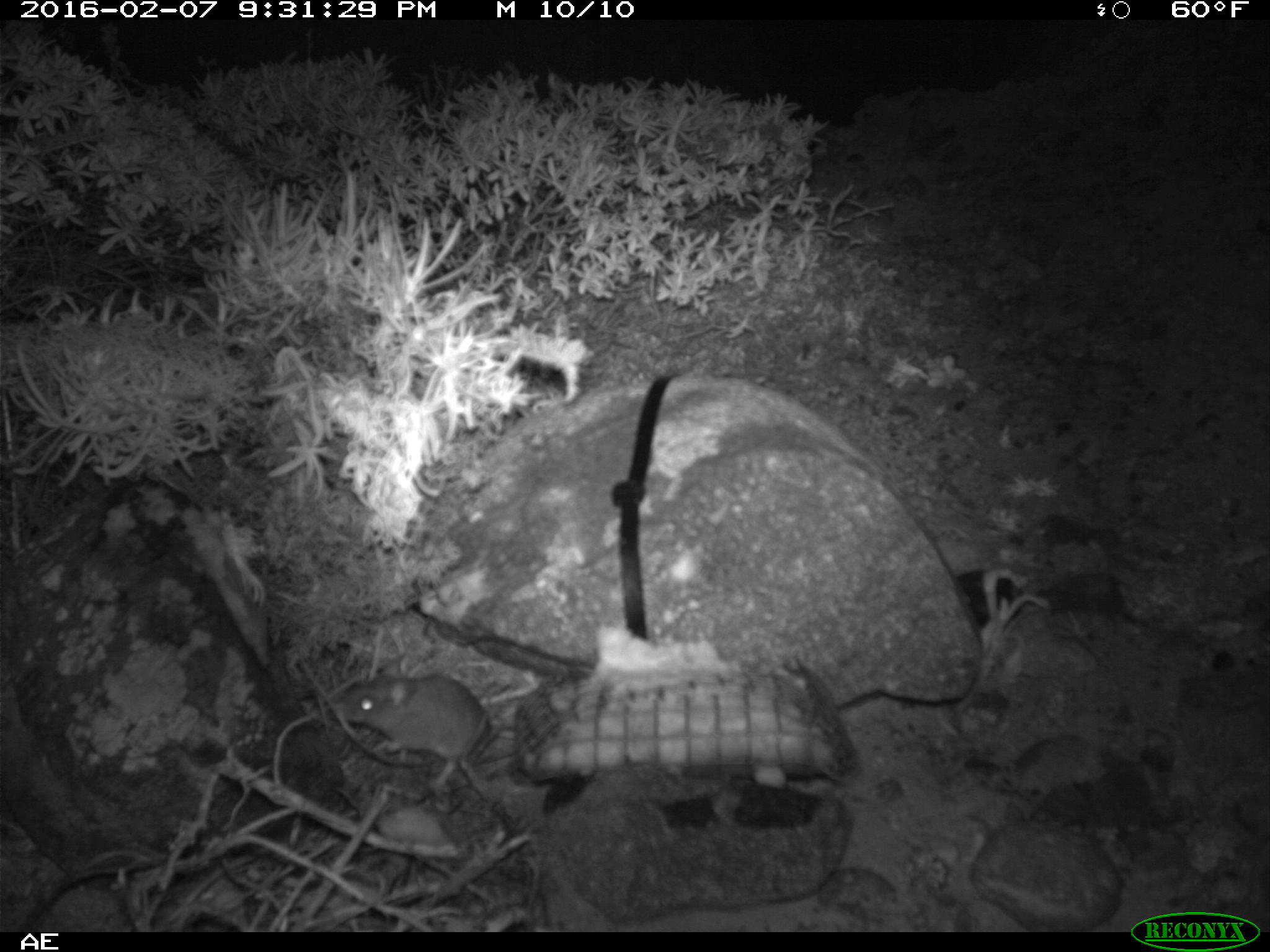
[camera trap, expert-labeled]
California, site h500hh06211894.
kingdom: Animalia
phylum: Chordata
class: Mammalia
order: Rodentia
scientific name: Rodentia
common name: rodent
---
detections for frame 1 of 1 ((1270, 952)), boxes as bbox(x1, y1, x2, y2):
rodent: bbox(340, 656, 495, 797)